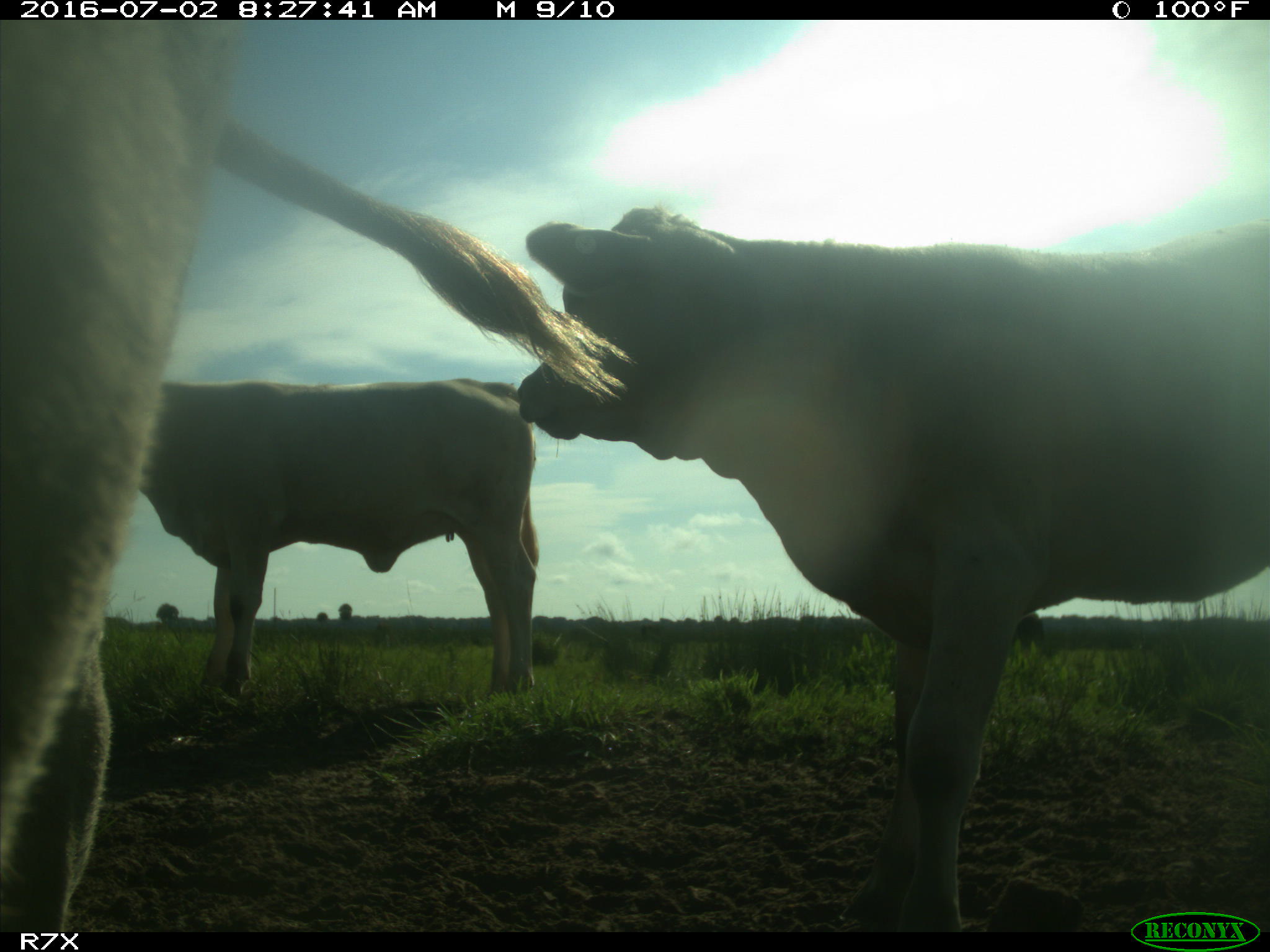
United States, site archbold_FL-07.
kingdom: Animalia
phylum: Chordata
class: Mammalia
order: Artiodactyla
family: Bovidae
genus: Bos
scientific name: Bos taurus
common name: domestic cow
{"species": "Bos taurus (domestic cow)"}